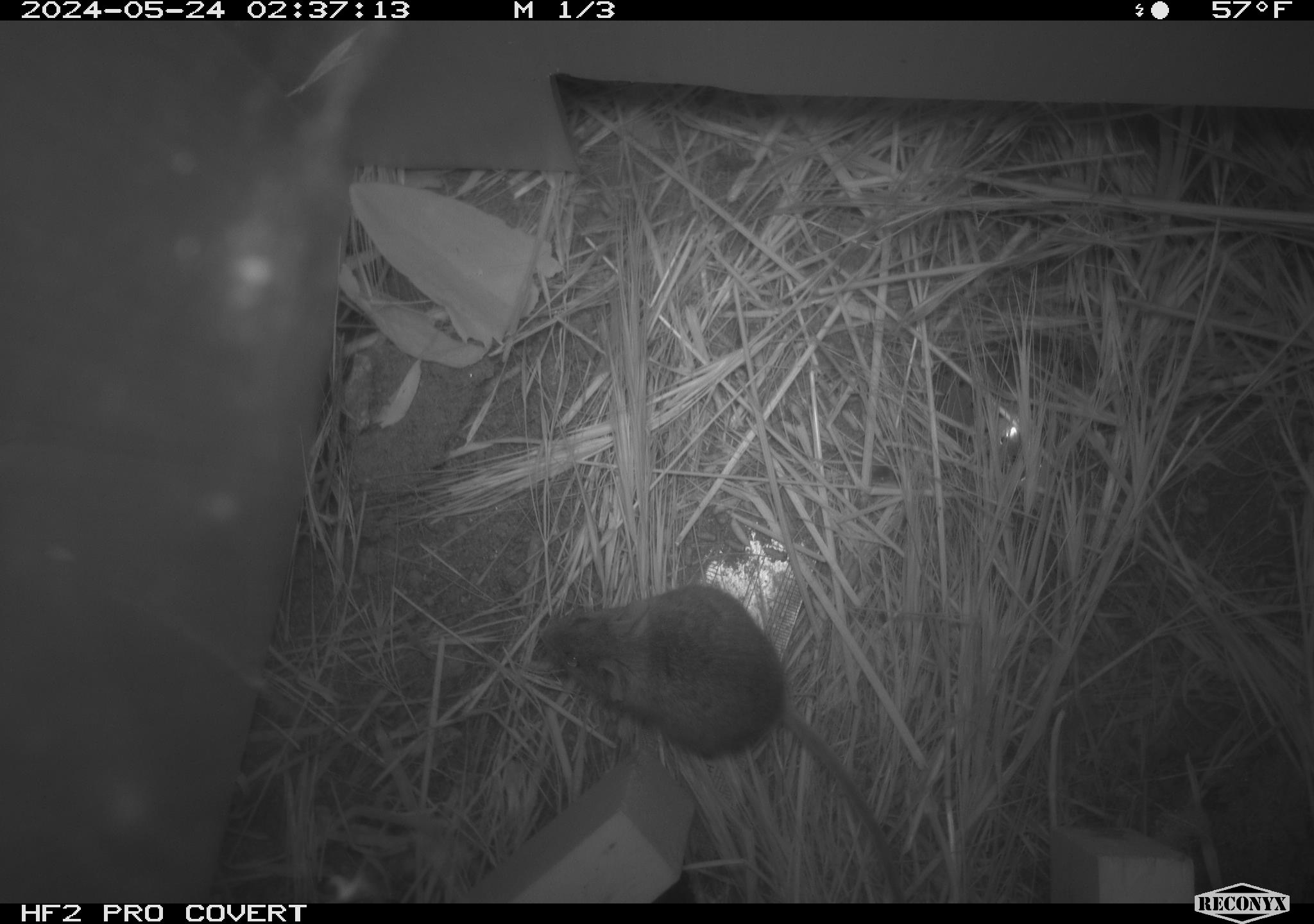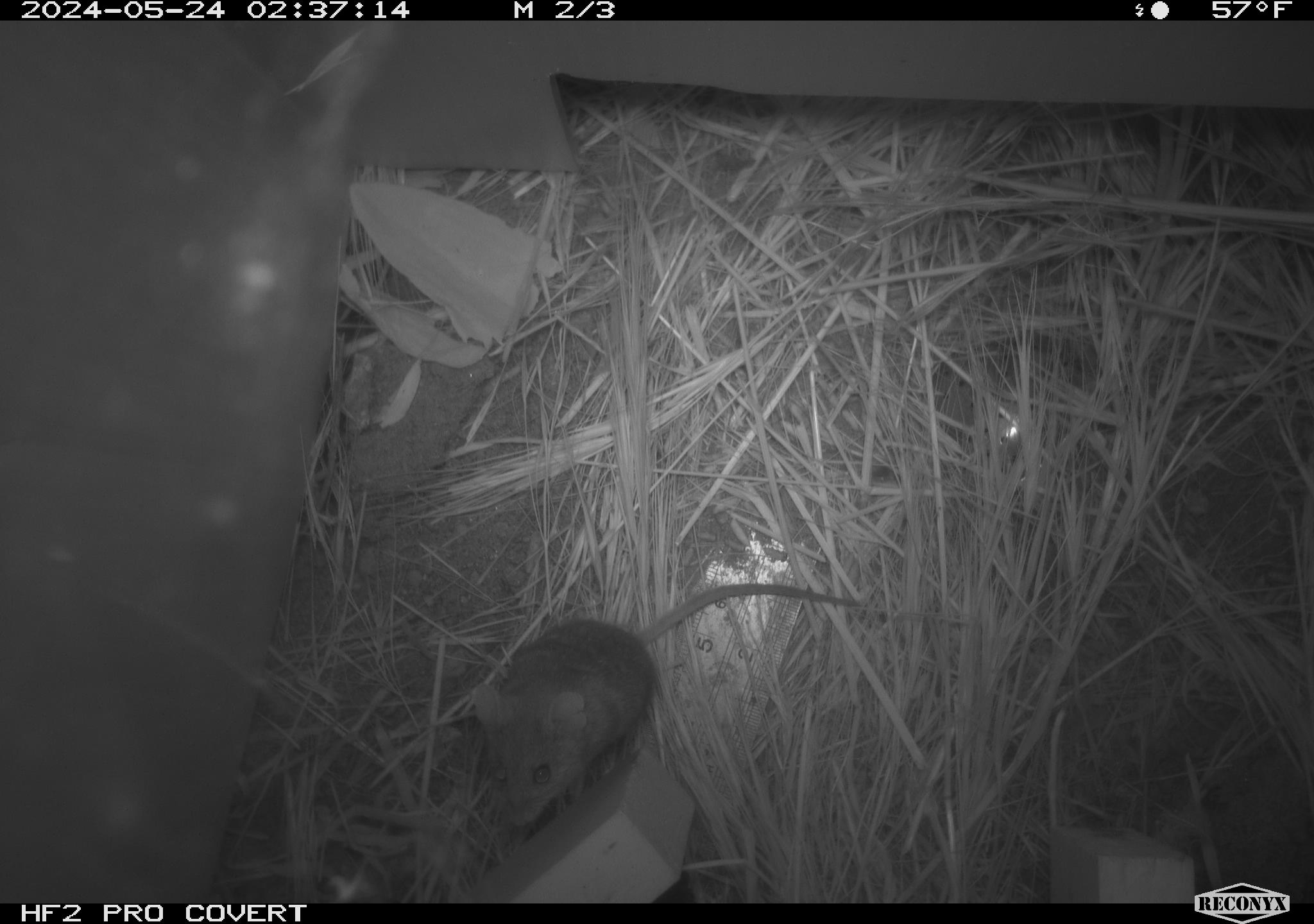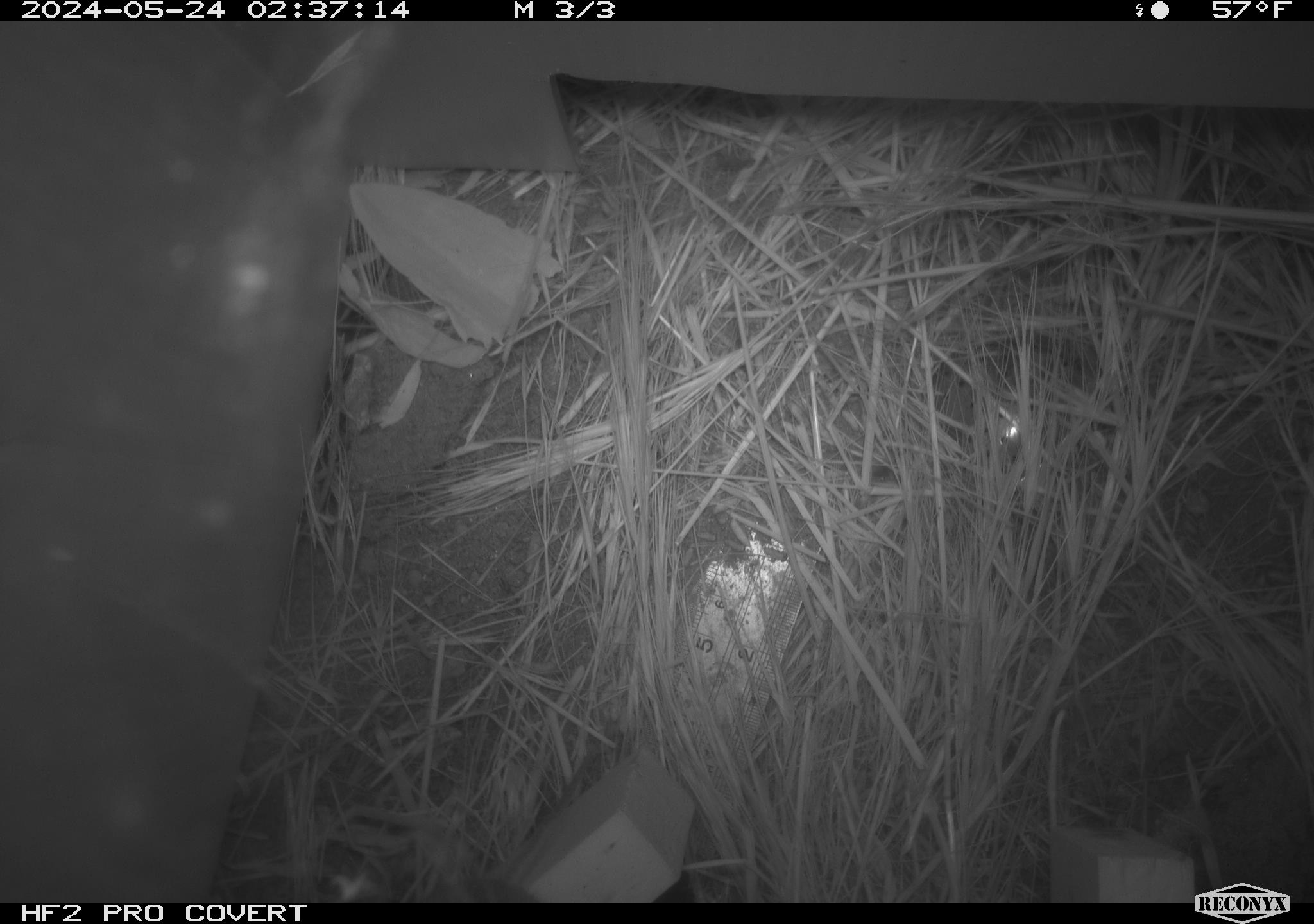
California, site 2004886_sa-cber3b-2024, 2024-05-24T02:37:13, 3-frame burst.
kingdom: Animalia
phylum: Chordata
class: Mammalia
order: Rodentia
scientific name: Rodentia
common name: mouse species